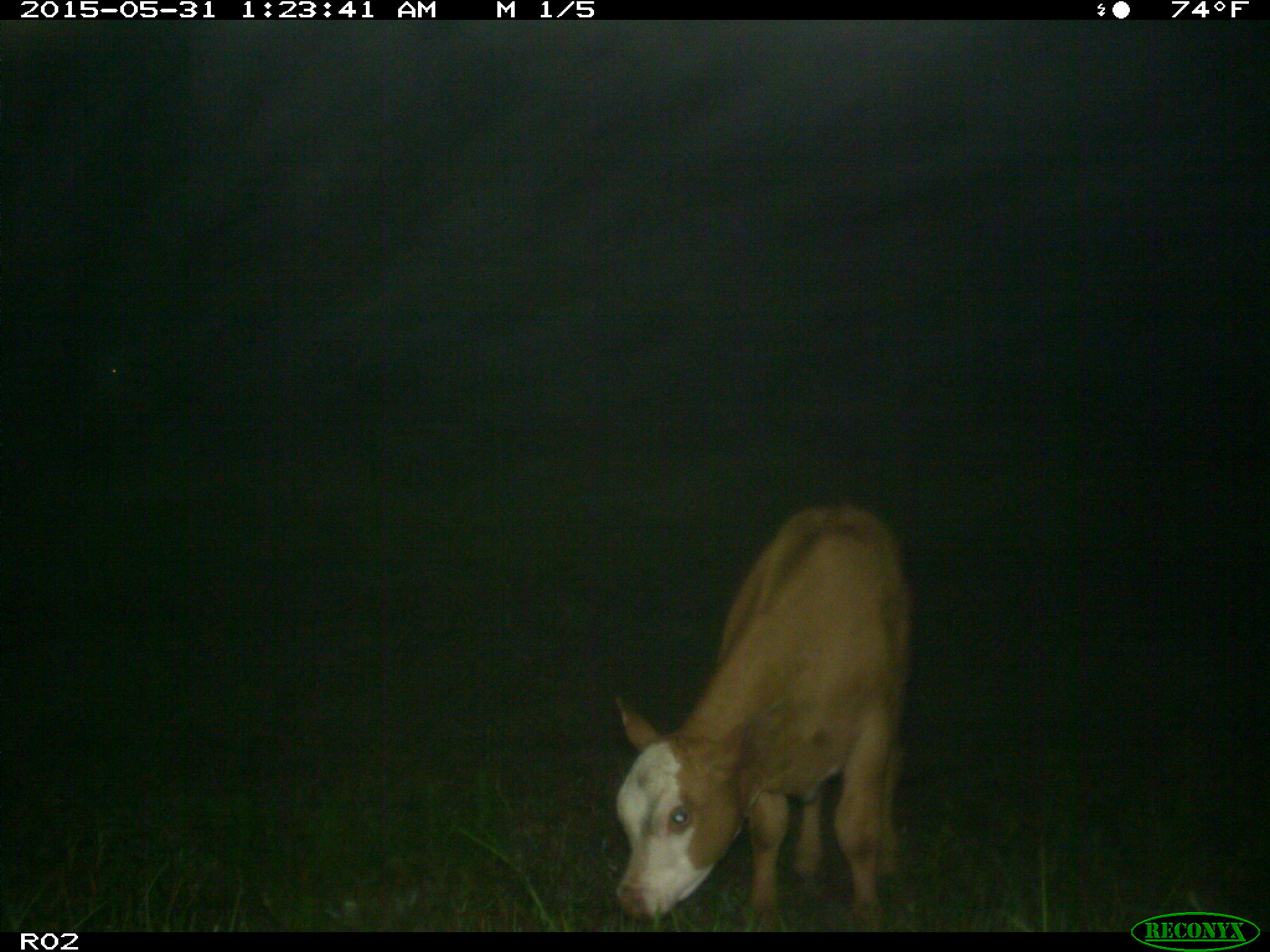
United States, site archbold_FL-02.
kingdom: Animalia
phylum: Chordata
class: Mammalia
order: Artiodactyla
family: Bovidae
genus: Bos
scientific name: Bos taurus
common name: domestic cow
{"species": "Bos taurus (domestic cow)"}